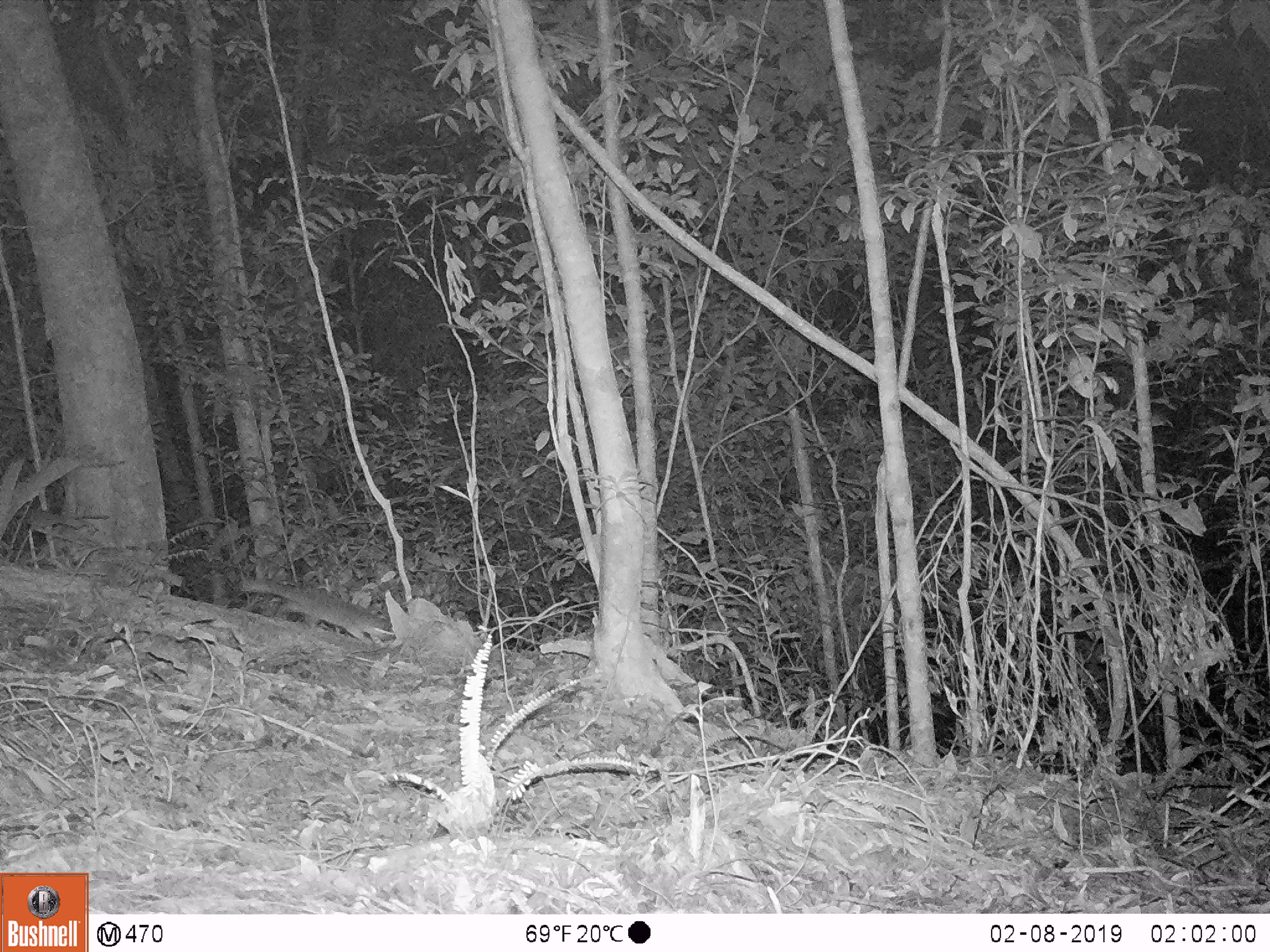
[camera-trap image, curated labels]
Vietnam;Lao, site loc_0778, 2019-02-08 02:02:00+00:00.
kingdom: Animalia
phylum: Chordata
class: Mammalia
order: Carnivora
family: Mustelidae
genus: Melogale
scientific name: Melogale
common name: ferret badger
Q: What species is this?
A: Ferret badger (Melogale).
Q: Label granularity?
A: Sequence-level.